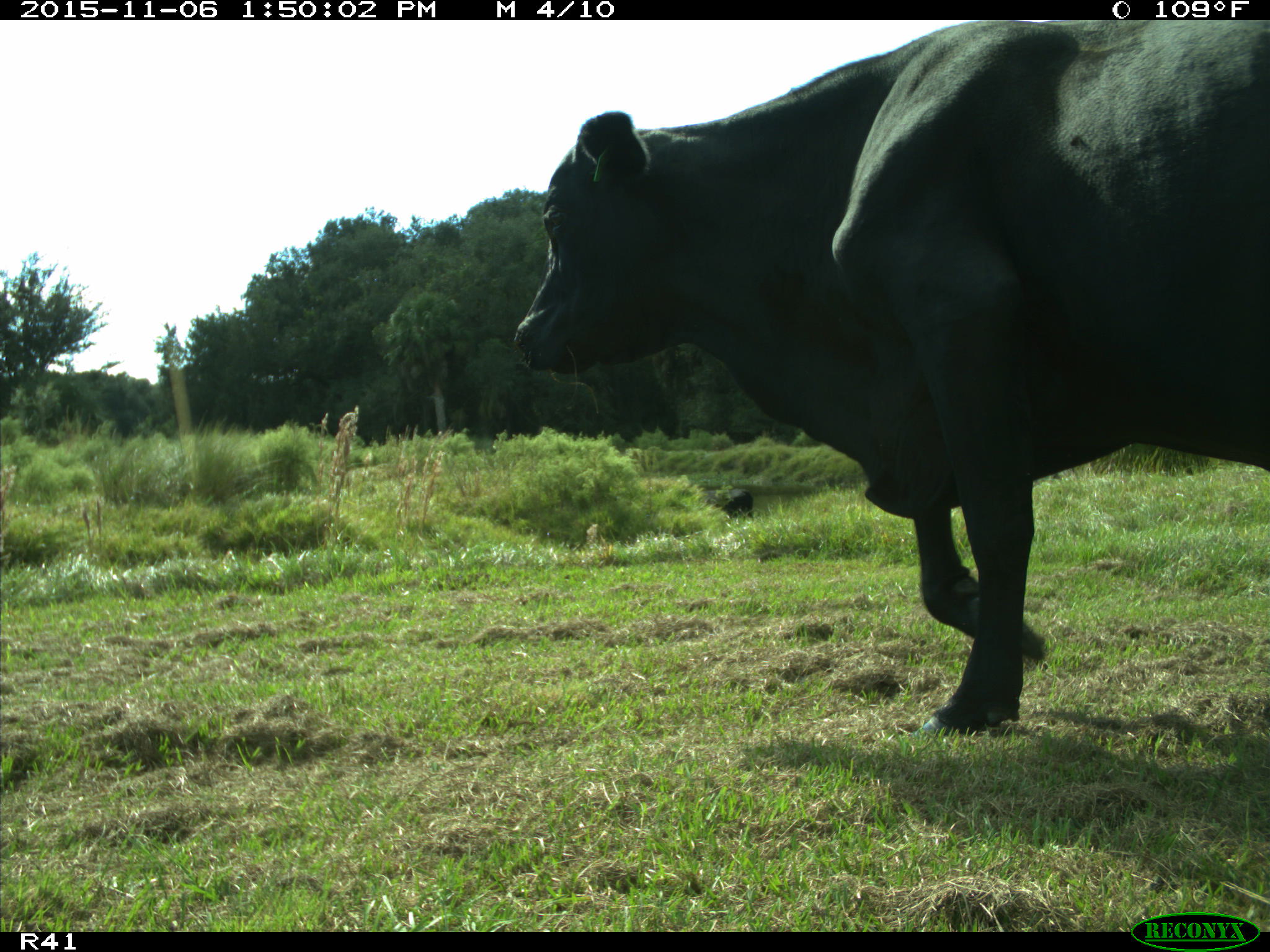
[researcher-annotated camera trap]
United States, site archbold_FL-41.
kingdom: Animalia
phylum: Chordata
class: Mammalia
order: Artiodactyla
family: Bovidae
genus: Bos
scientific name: Bos taurus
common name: domestic cow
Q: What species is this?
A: Bos taurus (domestic cow).